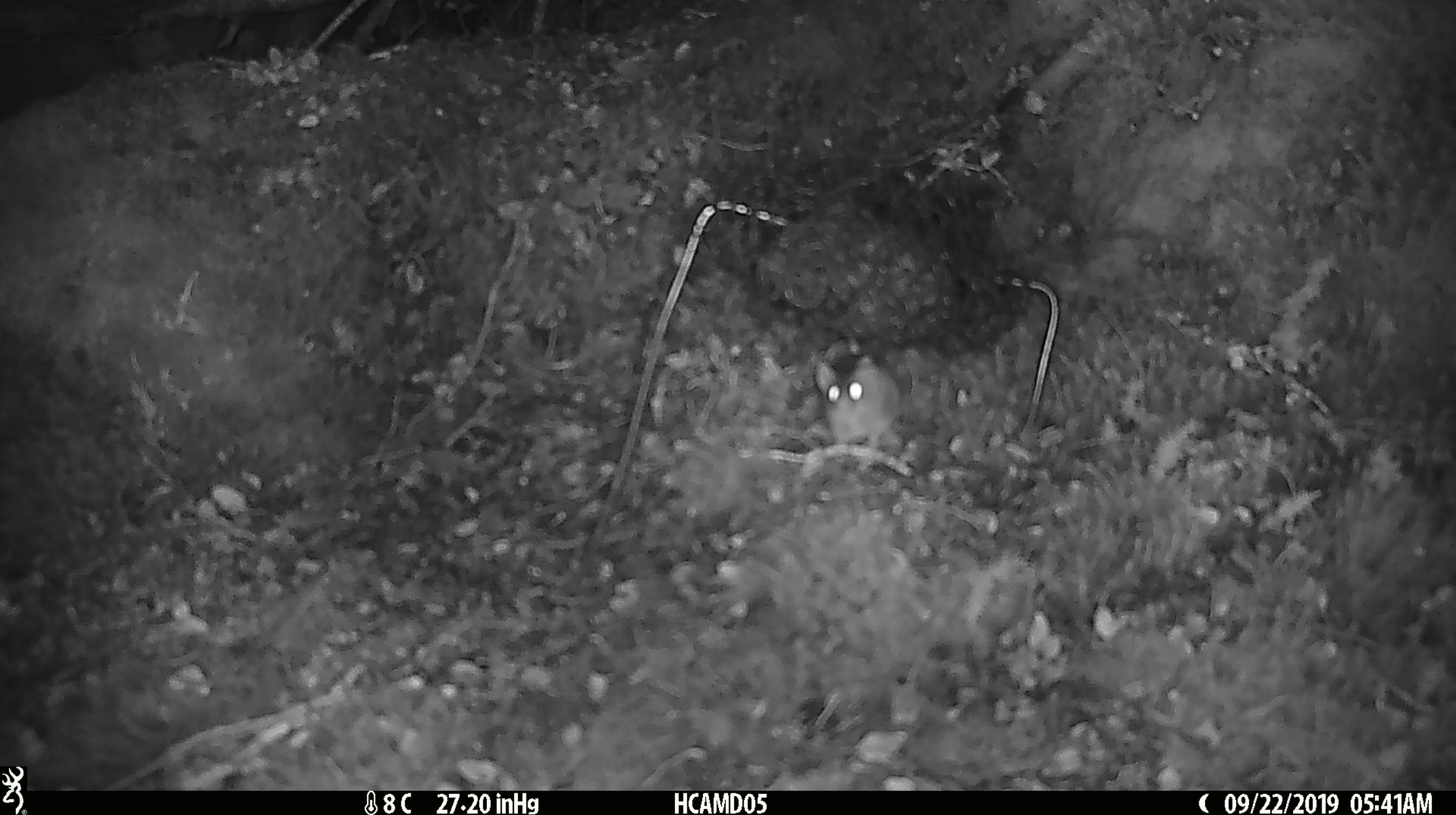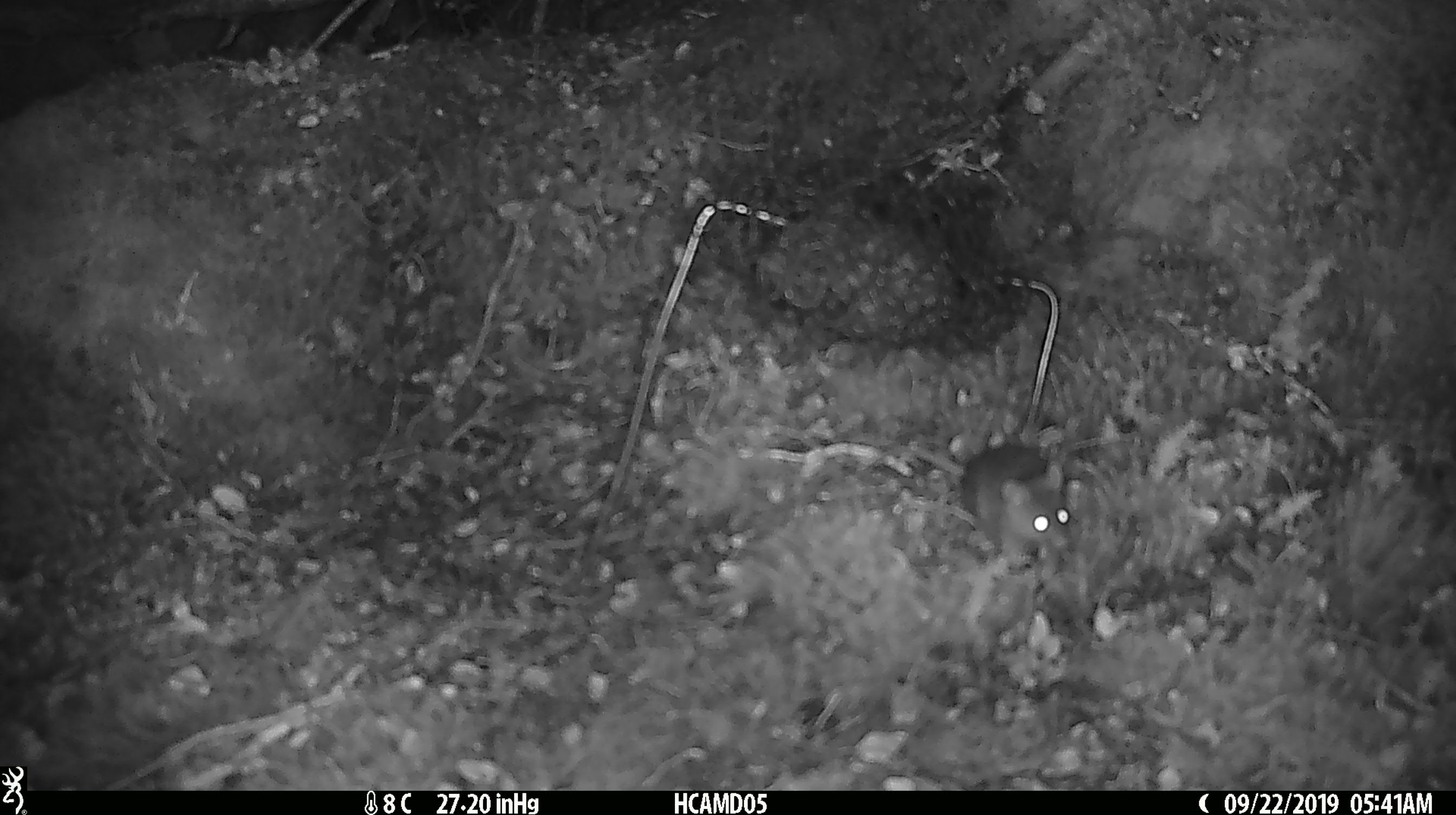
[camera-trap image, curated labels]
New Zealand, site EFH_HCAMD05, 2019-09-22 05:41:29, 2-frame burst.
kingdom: Animalia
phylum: Chordata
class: Mammalia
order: Rodentia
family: Muridae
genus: Mus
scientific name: Mus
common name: mouse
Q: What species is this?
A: Mouse (Mus).